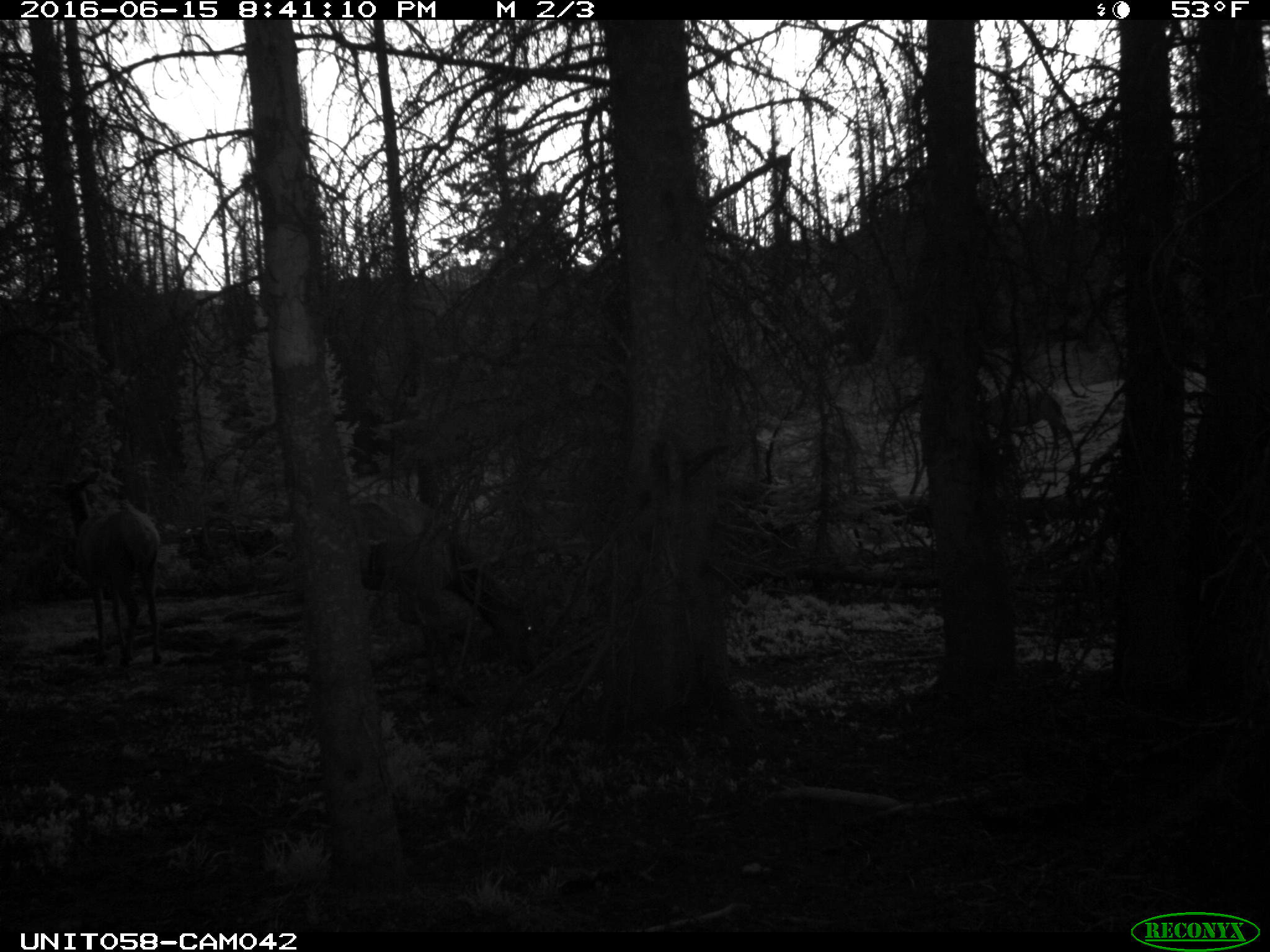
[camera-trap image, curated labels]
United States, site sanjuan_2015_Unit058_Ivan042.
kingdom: Animalia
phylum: Chordata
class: Mammalia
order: Artiodactyla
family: Cervidae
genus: Cervus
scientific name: Cervus elaphus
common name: red deer